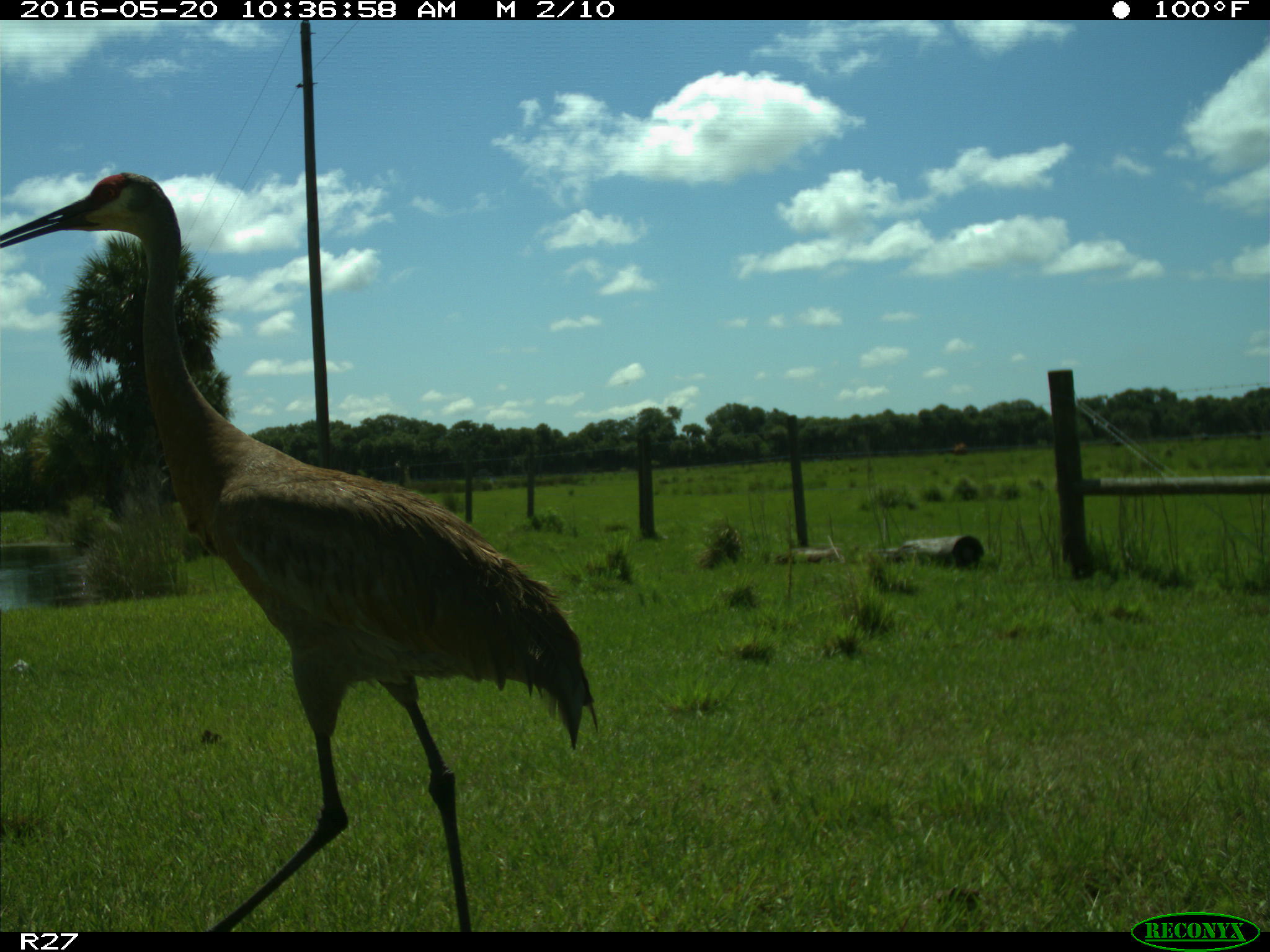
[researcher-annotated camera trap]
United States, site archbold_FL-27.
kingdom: Animalia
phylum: Chordata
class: Aves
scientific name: Aves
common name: birds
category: unidentified bird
Unidentified bird (birds) (Aves).